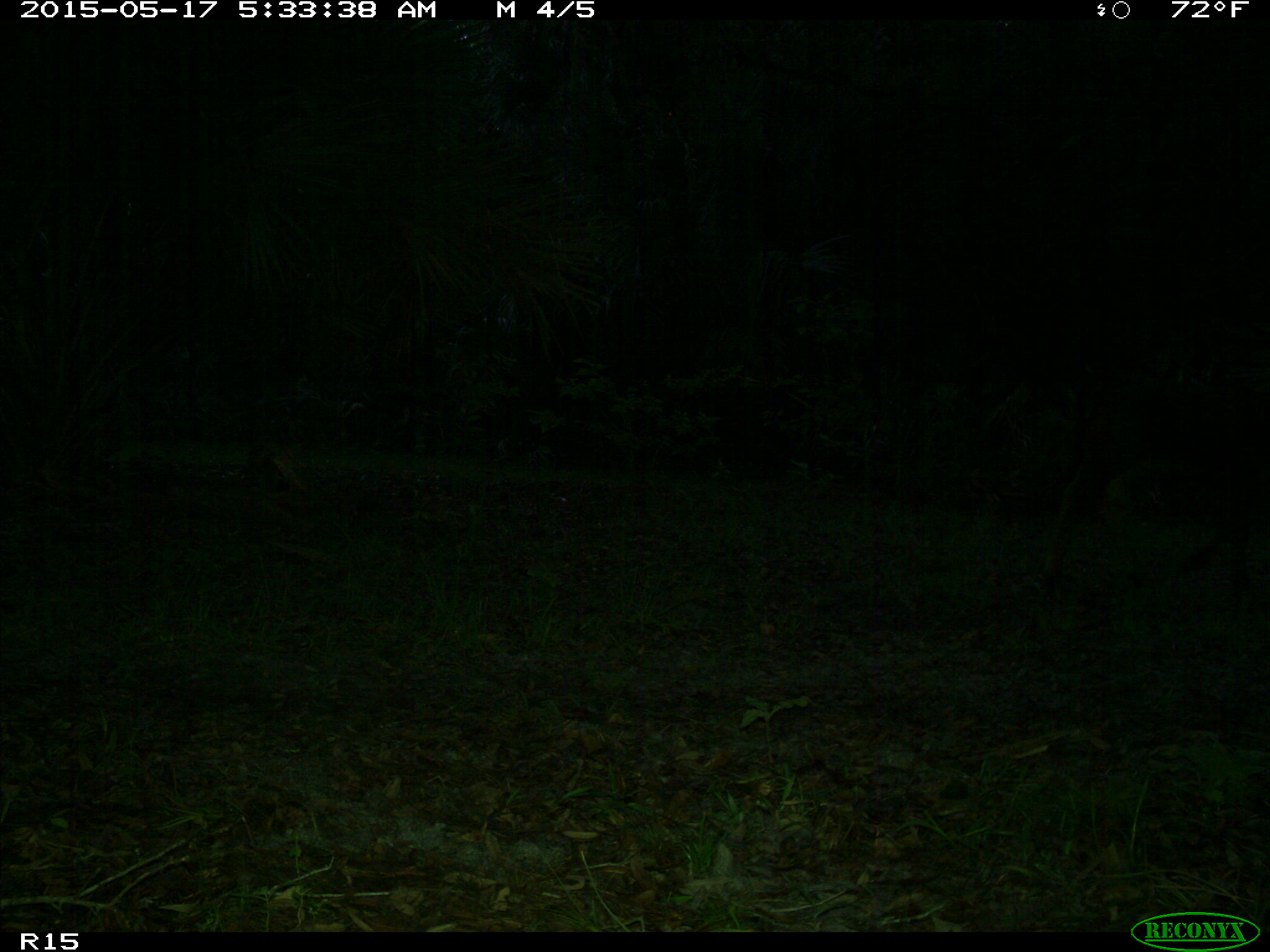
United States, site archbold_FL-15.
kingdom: Animalia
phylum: Chordata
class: Mammalia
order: Artiodactyla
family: Bovidae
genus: Bos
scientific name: Bos taurus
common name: domestic cow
Bos taurus (domestic cow).